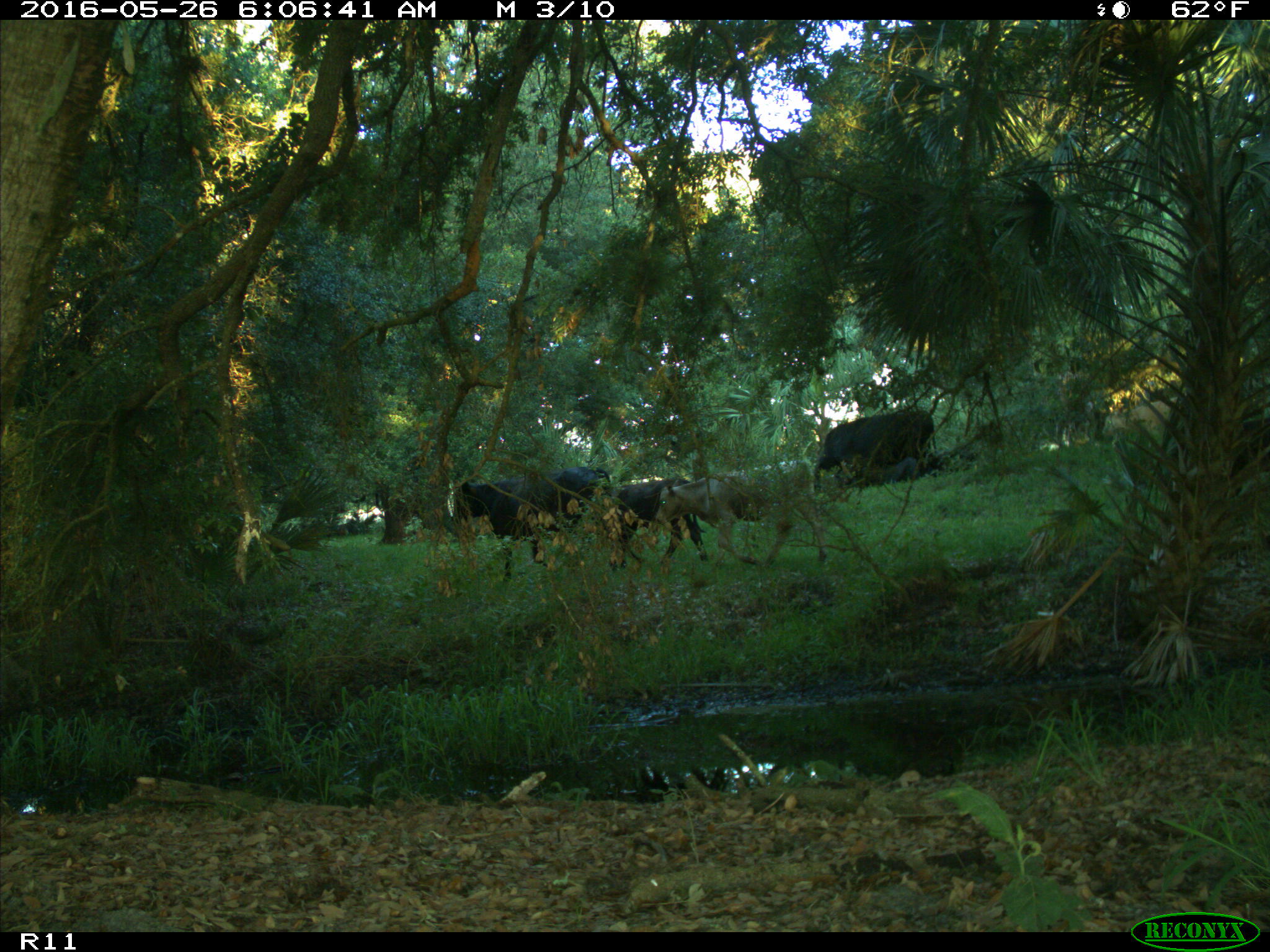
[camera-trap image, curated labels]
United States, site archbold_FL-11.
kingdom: Animalia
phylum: Chordata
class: Mammalia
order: Artiodactyla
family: Bovidae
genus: Bos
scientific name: Bos taurus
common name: domestic cow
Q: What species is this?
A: Bos taurus (domestic cow).